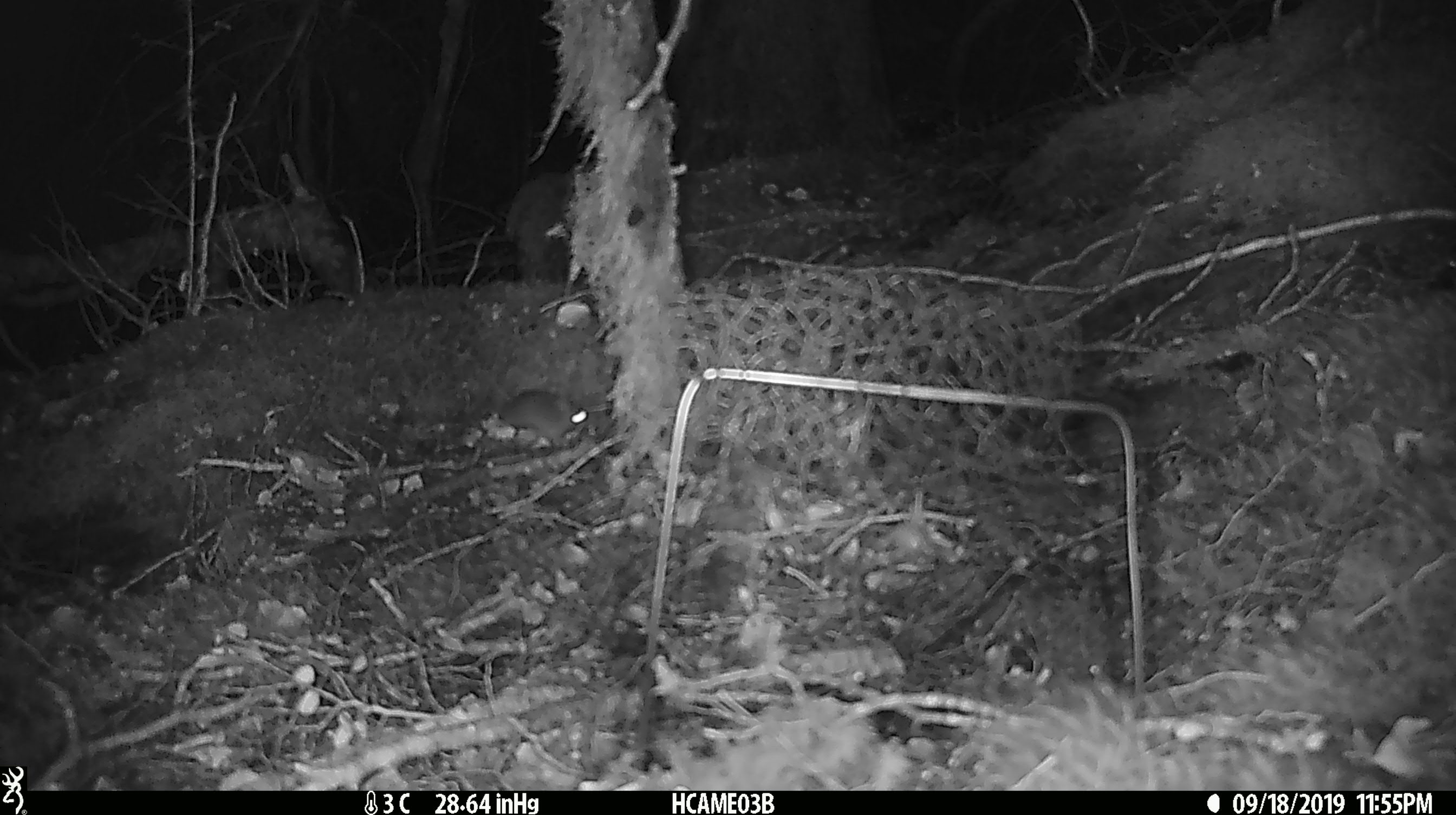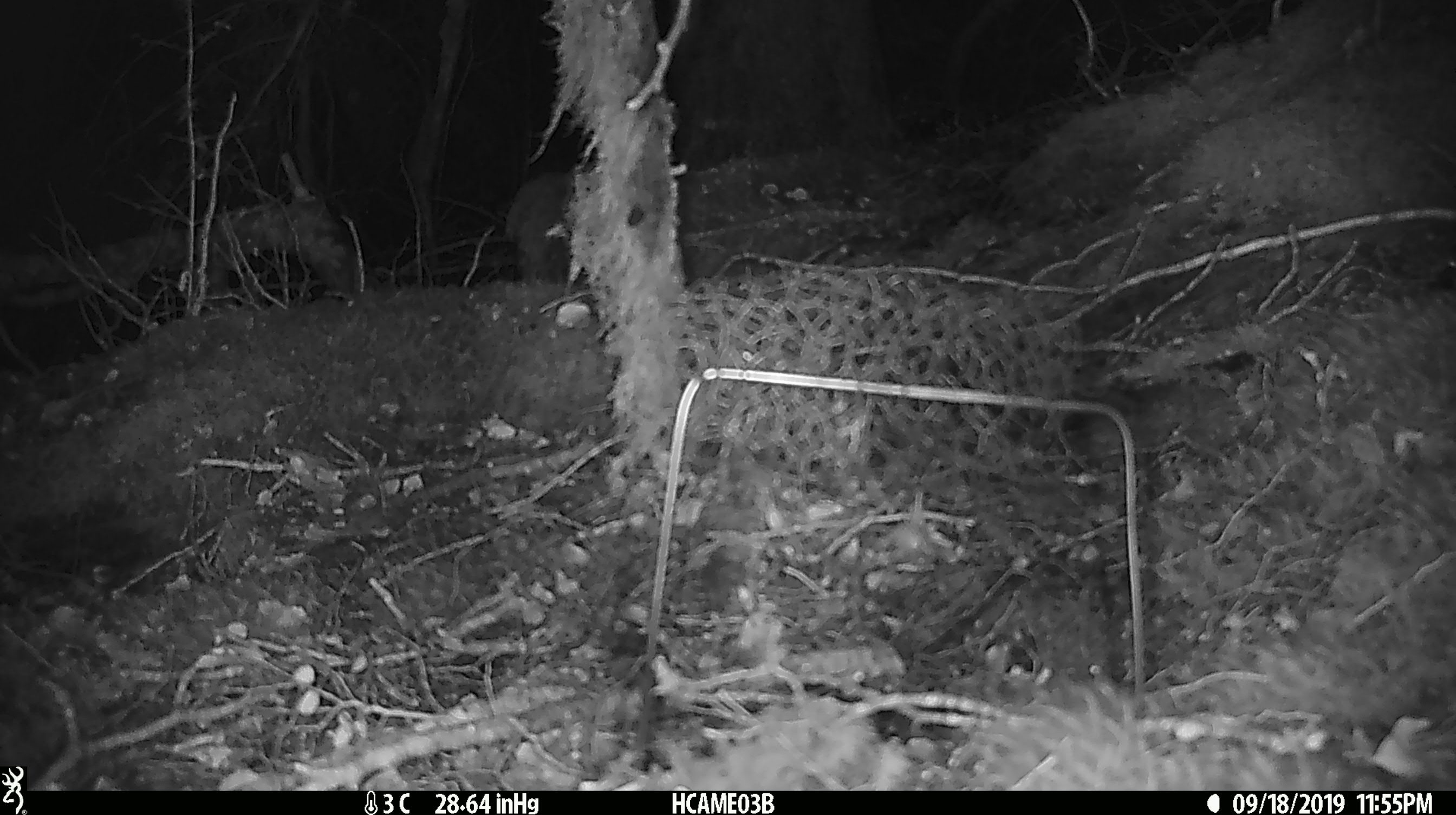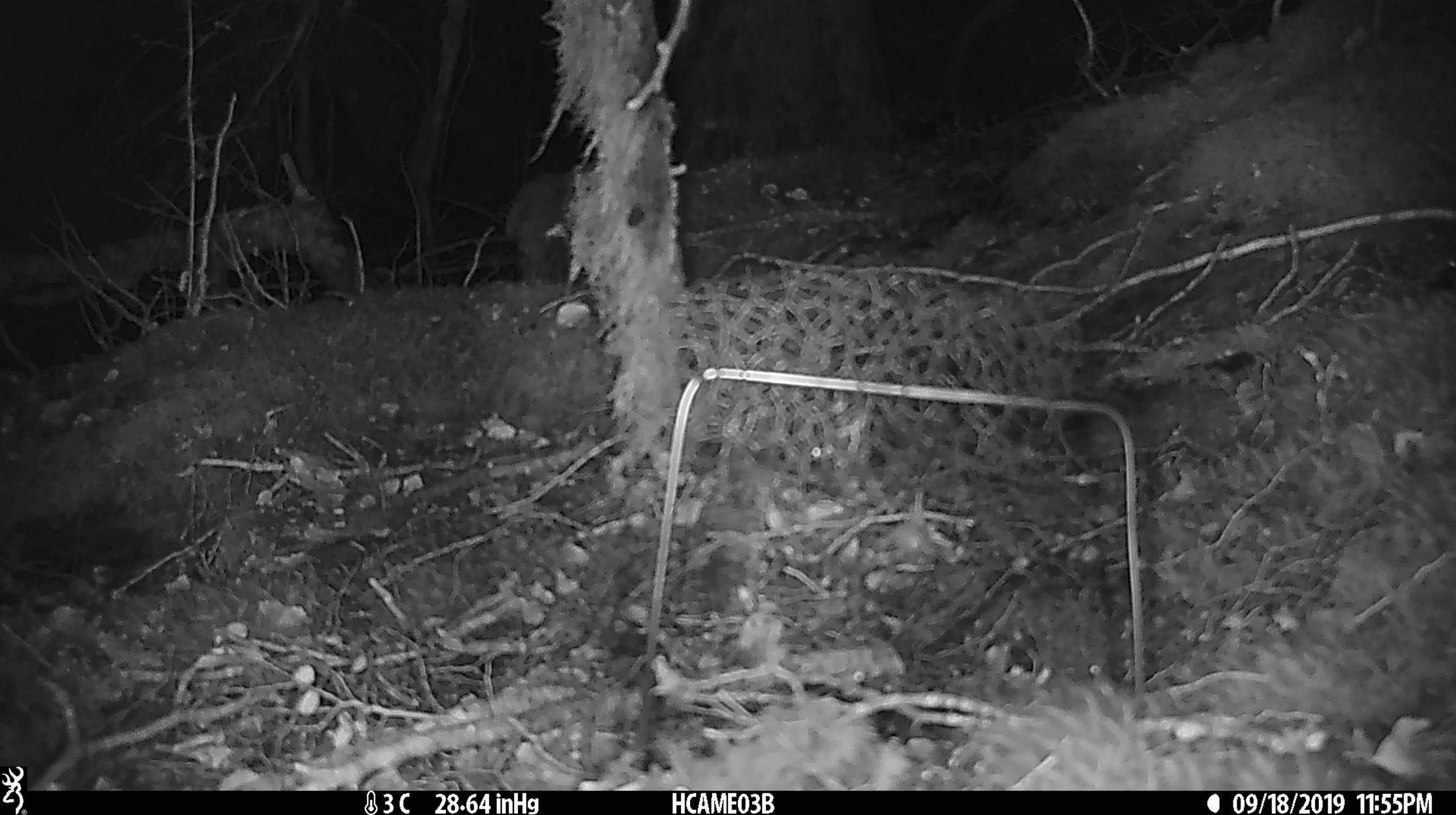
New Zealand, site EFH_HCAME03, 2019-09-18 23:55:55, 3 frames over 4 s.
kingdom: Animalia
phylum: Chordata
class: Mammalia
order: Rodentia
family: Muridae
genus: Mus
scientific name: Mus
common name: mouse